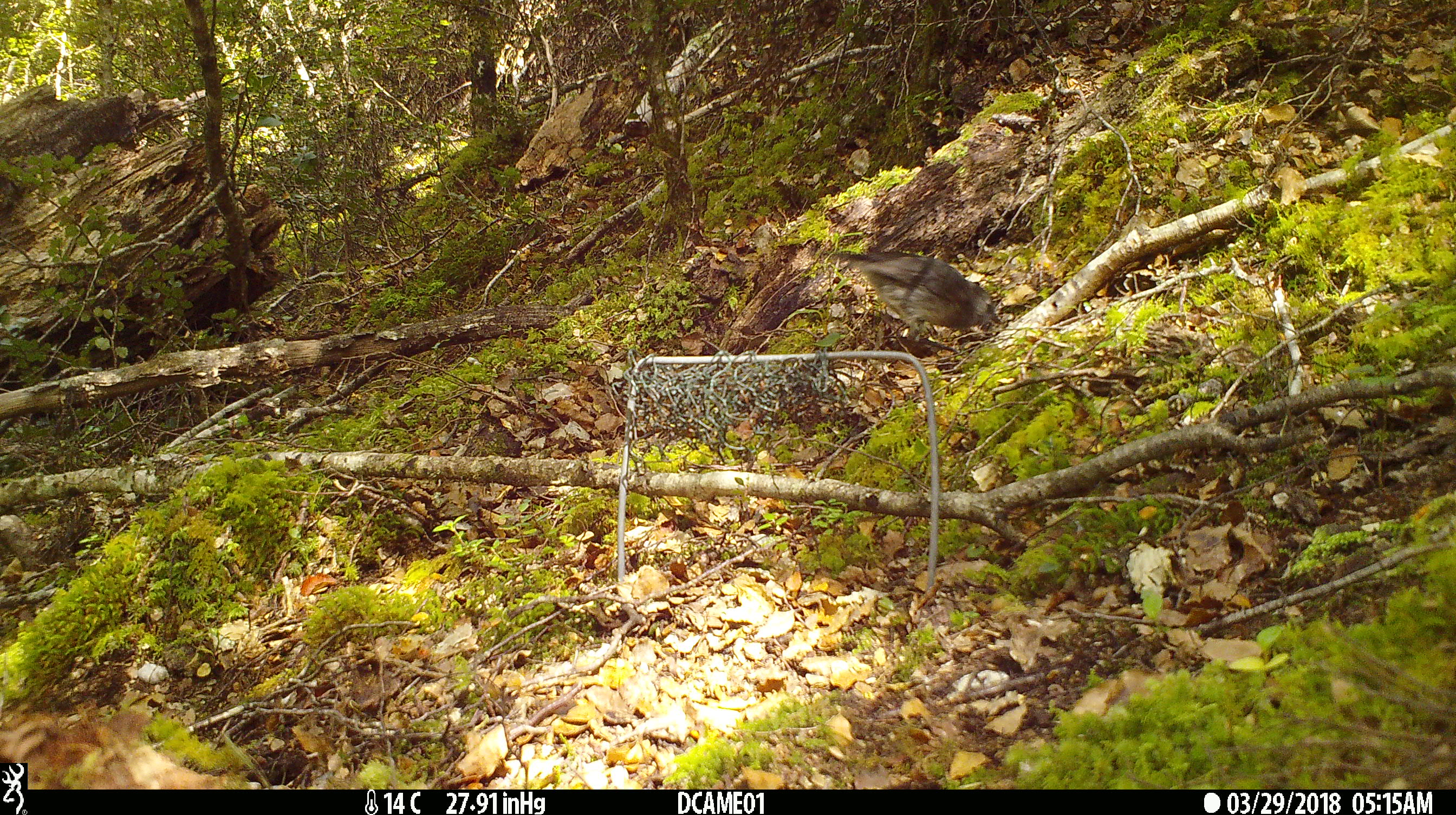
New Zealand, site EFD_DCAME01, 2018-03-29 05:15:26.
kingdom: Animalia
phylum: Chordata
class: Aves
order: Passeriformes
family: Petroicidae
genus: Petroica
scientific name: Petroica australis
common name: new zealand robin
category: robin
Robin (new zealand robin) (Petroica australis).